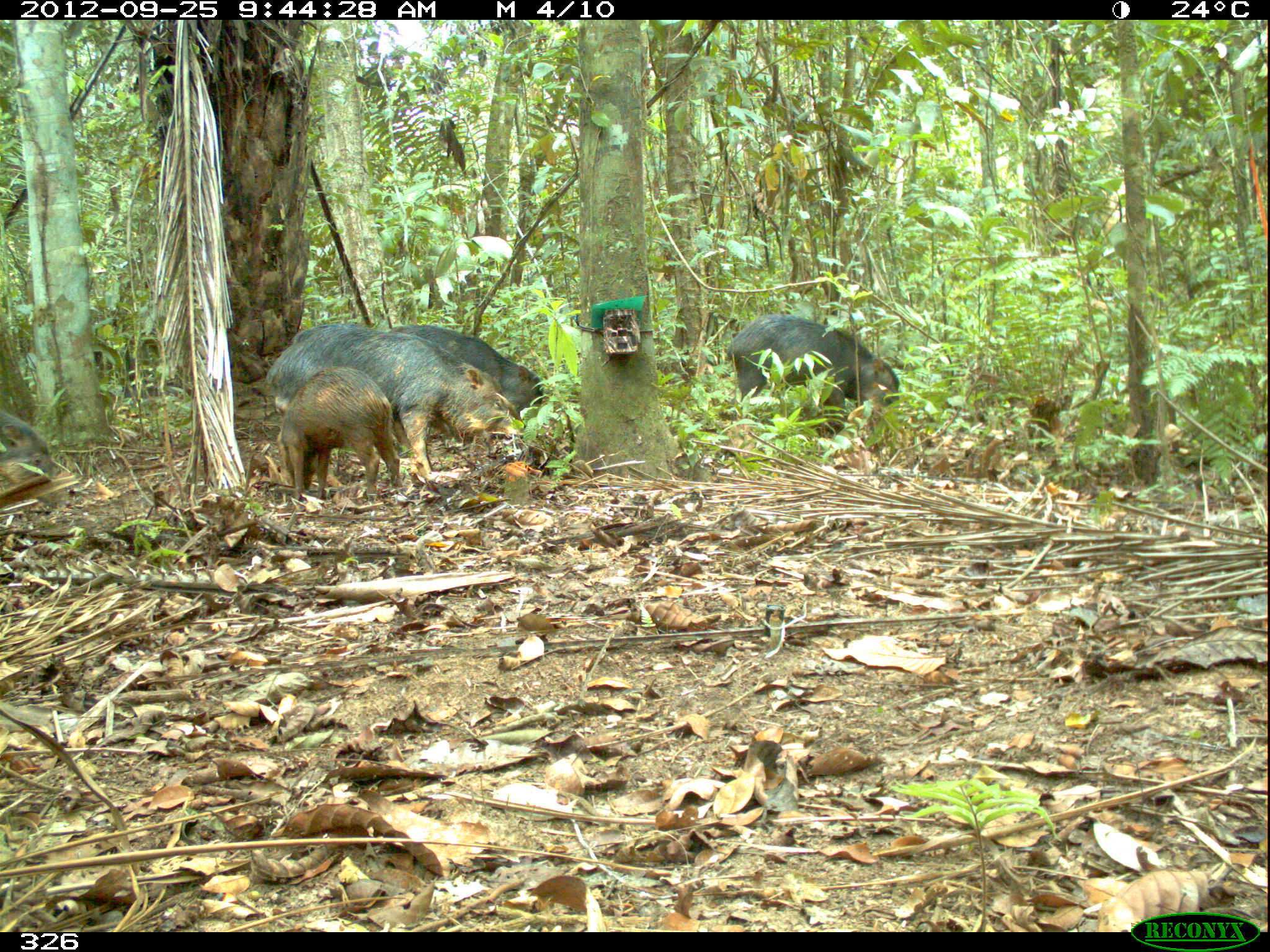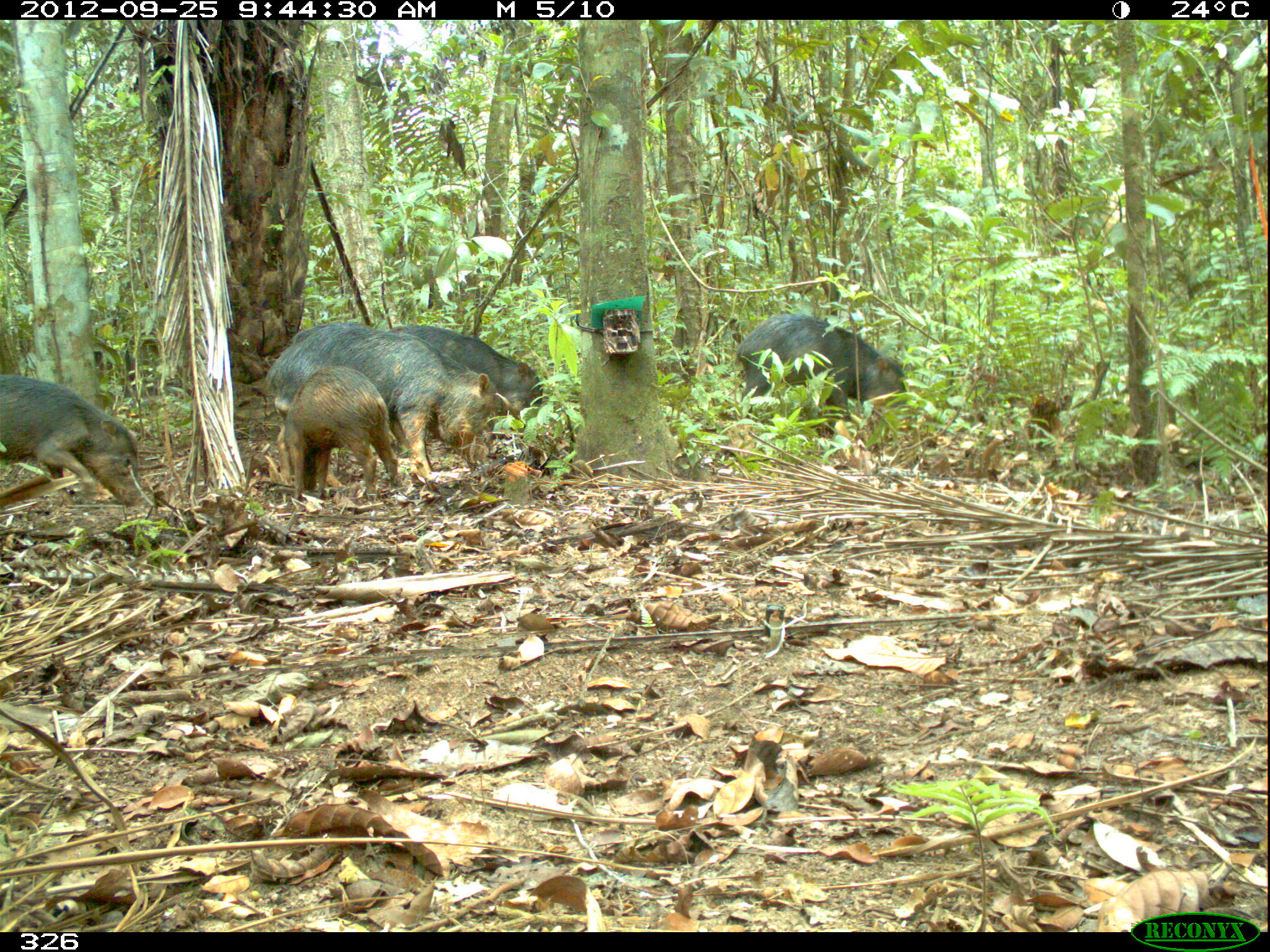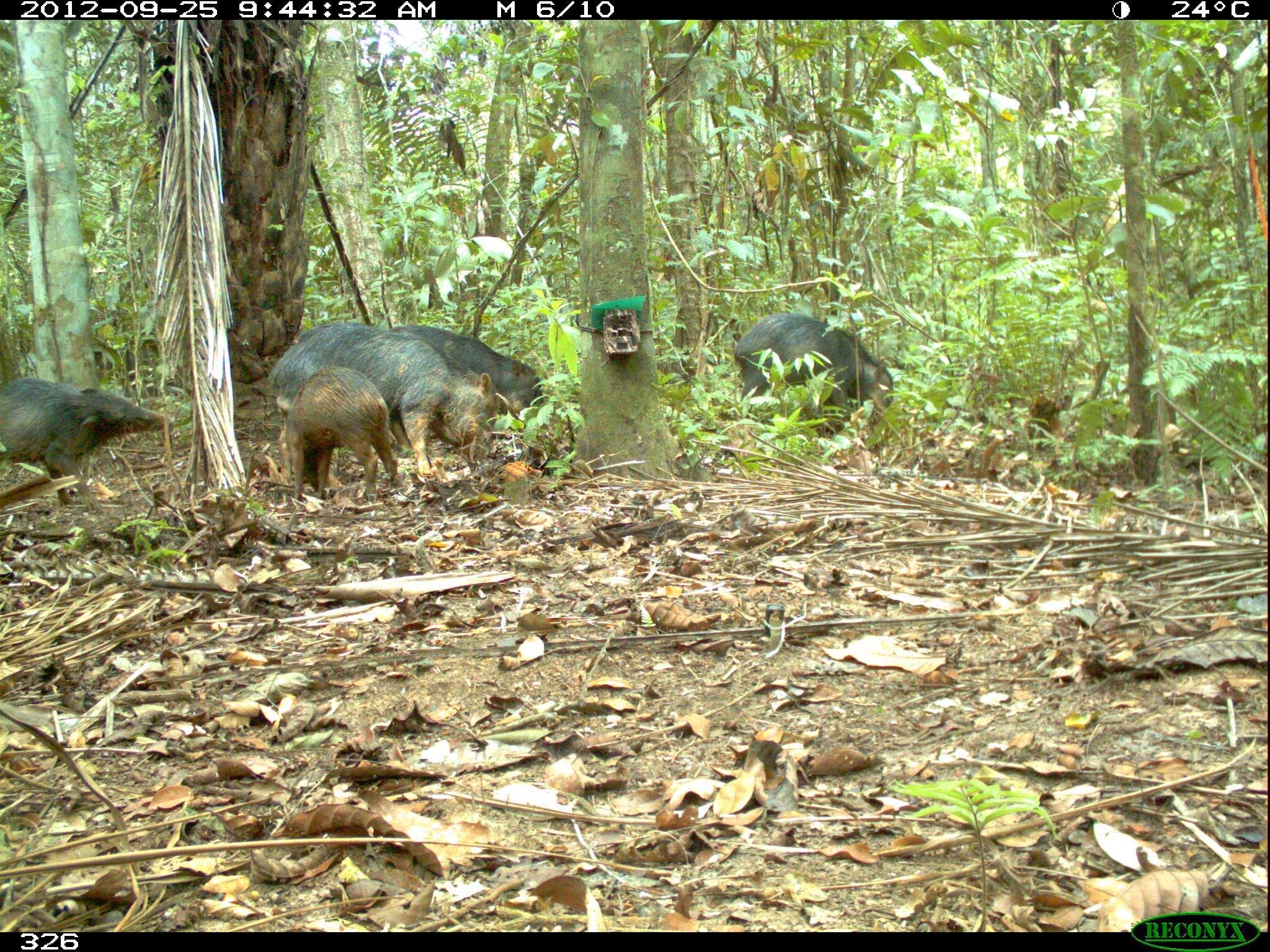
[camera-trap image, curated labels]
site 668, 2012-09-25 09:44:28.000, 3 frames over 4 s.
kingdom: Animalia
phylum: Chordata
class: Mammalia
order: Artiodactyla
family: Tayassuidae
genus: Tayassu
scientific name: Tayassu pecari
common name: white-lipped peccary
Tayassu pecari (white-lipped peccary).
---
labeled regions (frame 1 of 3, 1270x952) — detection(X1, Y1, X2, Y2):
tayassu pecari: detection(264, 323, 526, 488); detection(386, 324, 543, 451); detection(726, 314, 901, 427); detection(276, 365, 400, 501)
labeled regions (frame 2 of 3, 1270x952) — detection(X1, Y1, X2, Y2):
tayassu pecari: detection(264, 324, 523, 487); detection(289, 323, 549, 451); detection(735, 313, 912, 431); detection(0, 372, 147, 506); detection(283, 364, 397, 501)